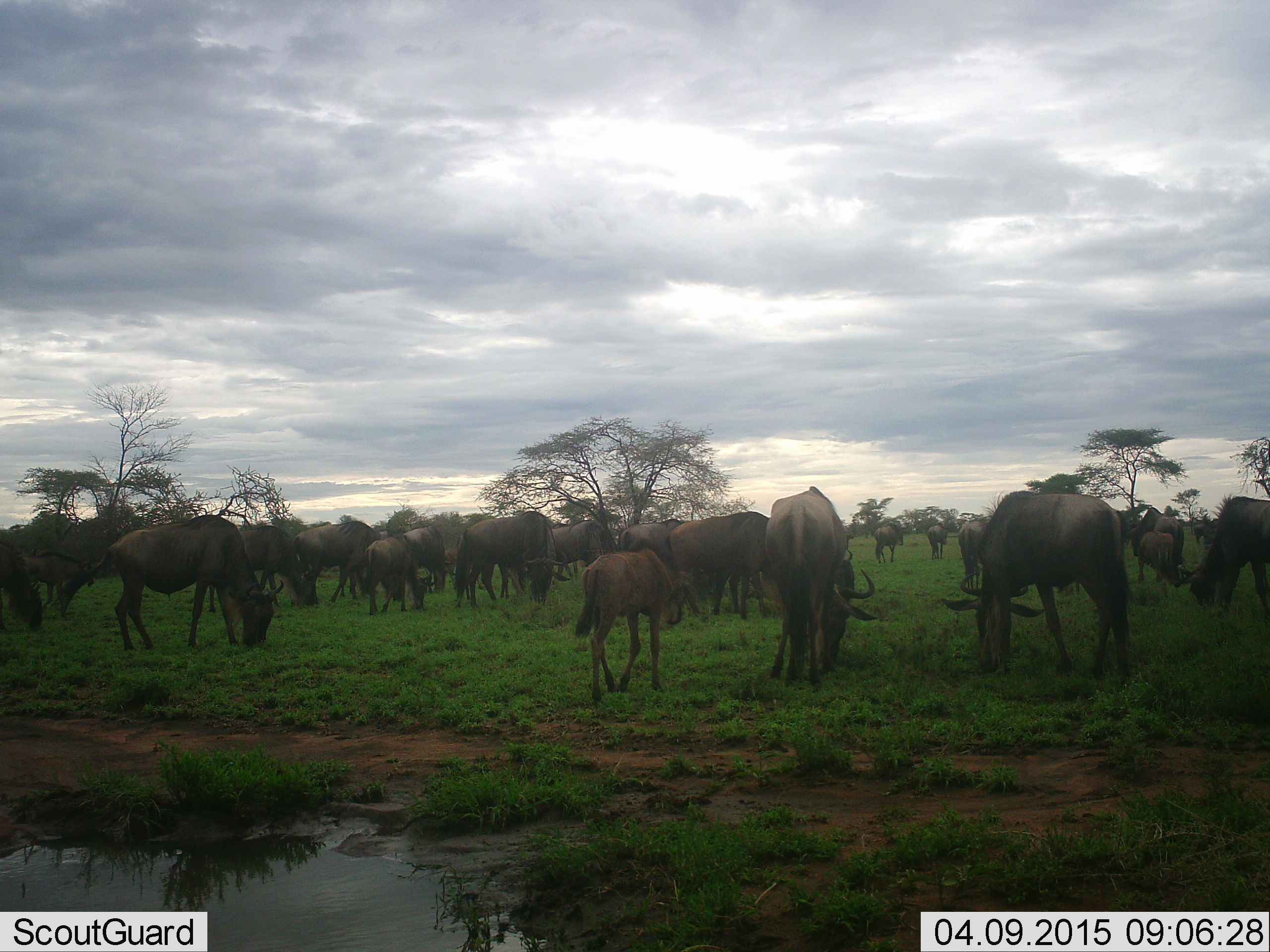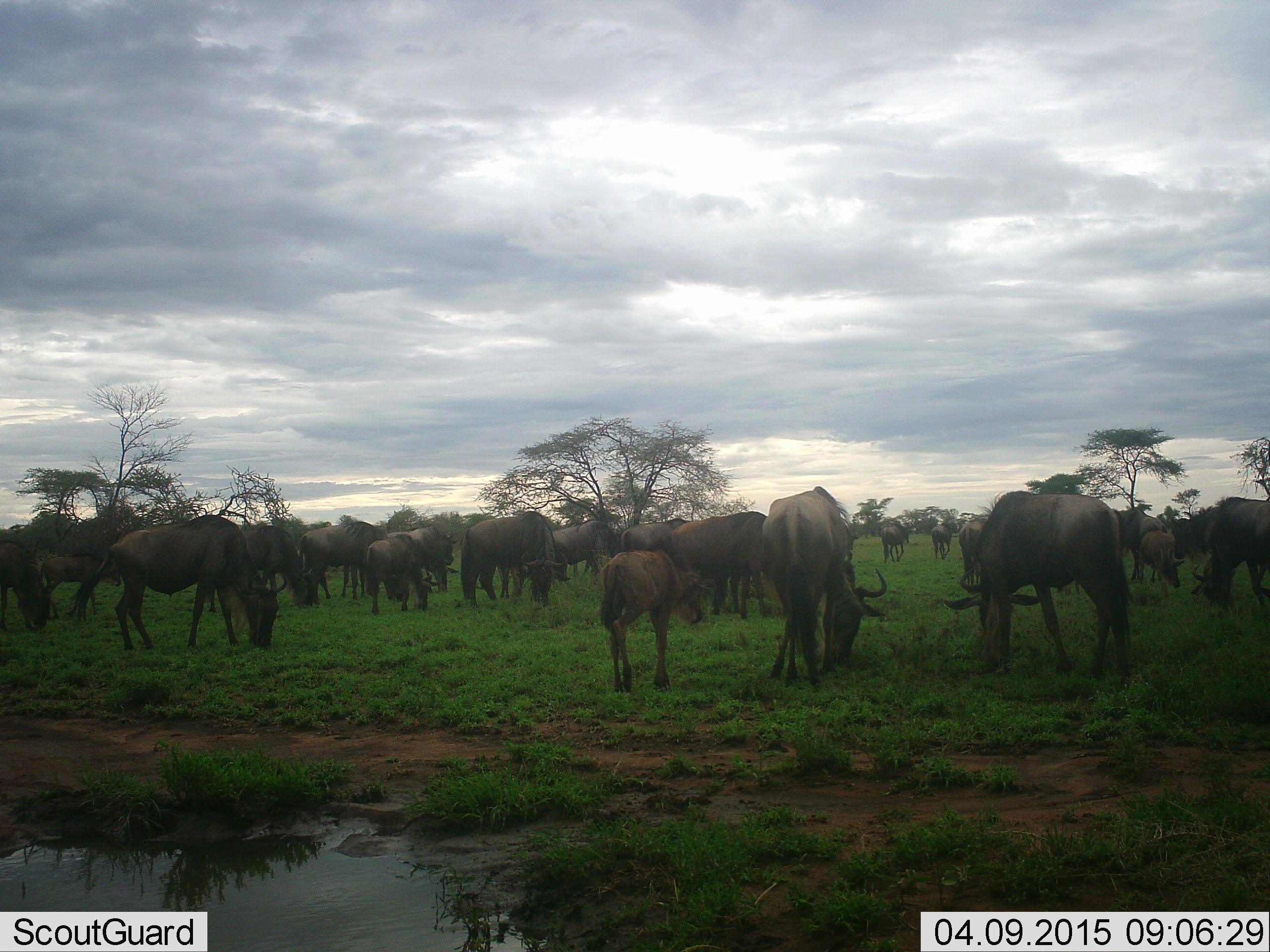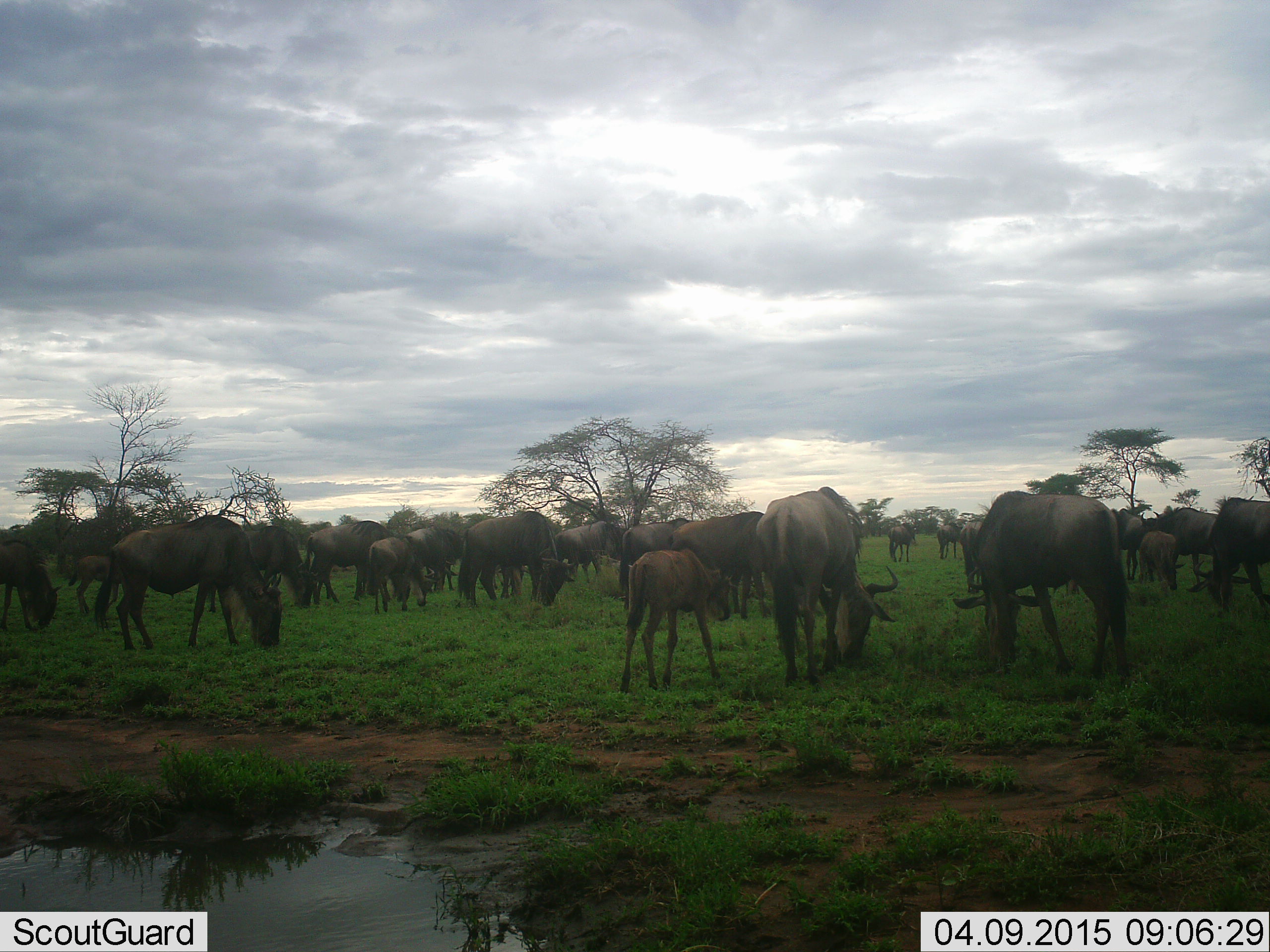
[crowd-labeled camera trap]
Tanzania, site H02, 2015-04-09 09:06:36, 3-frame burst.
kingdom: Animalia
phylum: Chordata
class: Mammalia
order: Artiodactyla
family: Bovidae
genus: Connochaetes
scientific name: Connochaetes taurinus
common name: blue wildebeest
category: wildebeest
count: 11-50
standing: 40%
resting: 10%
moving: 40%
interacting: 0%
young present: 100%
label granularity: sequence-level